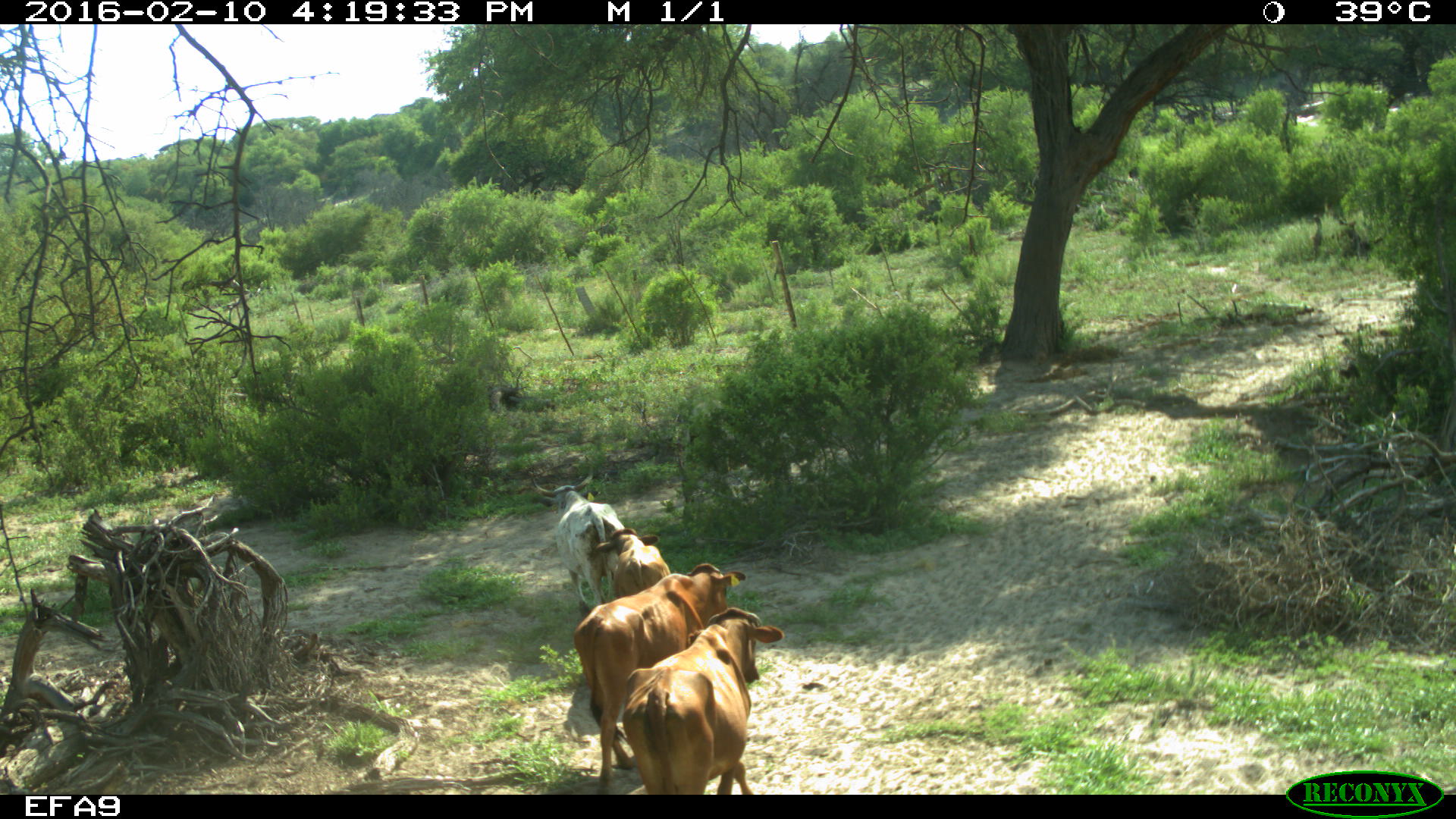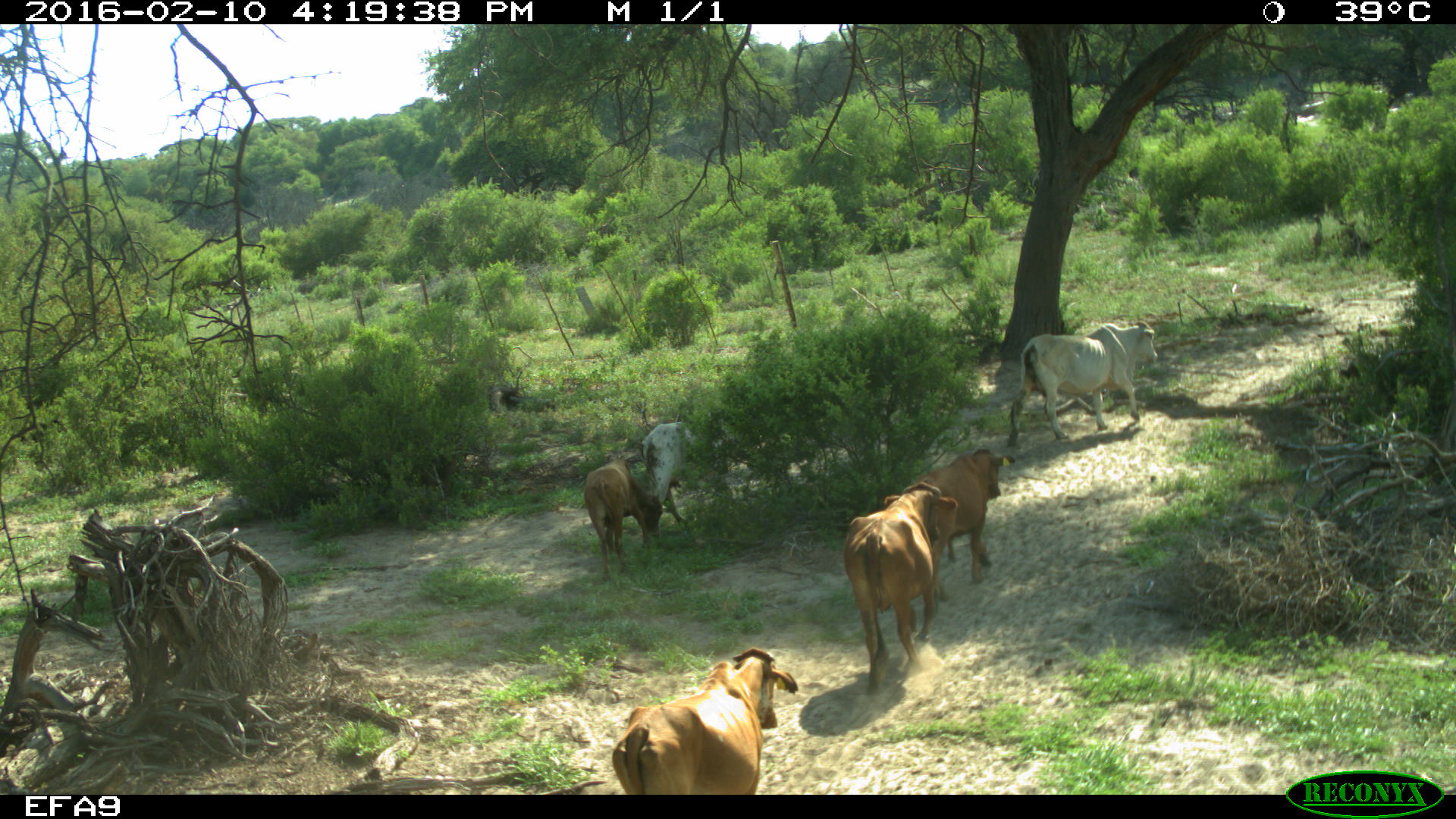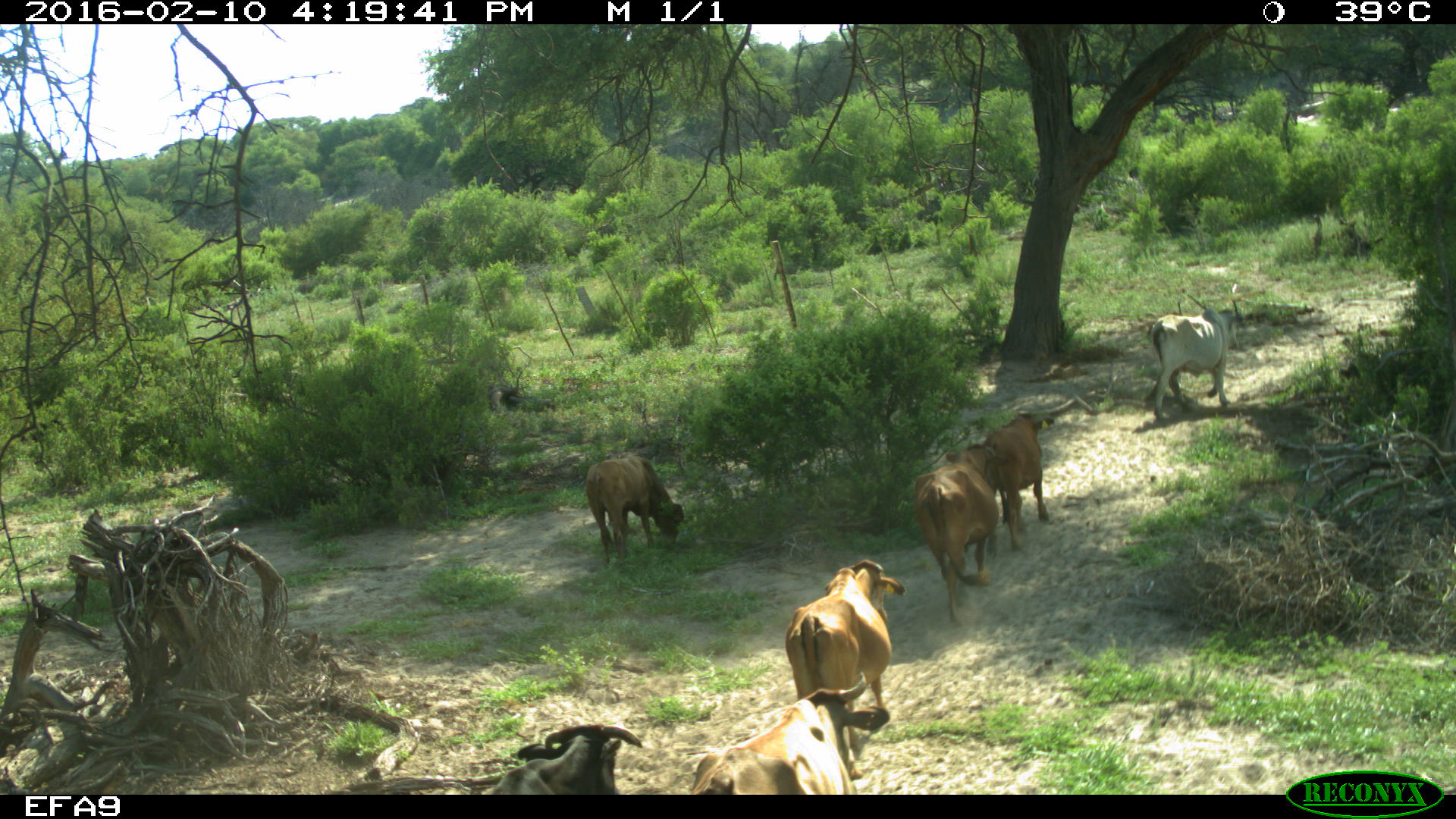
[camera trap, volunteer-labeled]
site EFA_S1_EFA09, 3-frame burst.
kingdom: Animalia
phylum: Chordata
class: Mammalia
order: Artiodactyla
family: Bovidae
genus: Bos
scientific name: Bos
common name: cattle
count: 7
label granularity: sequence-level